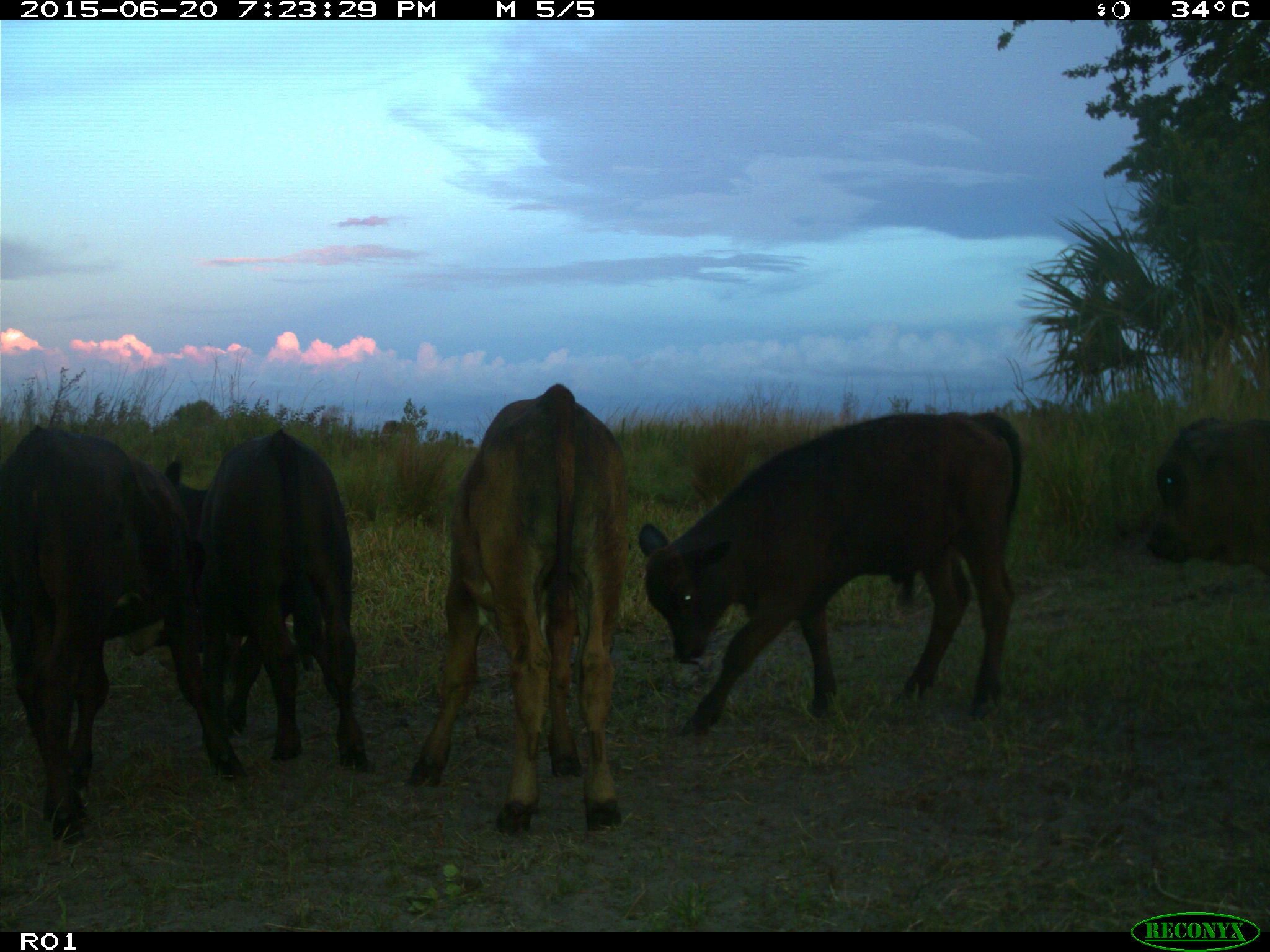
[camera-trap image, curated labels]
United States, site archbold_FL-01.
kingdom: Animalia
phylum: Chordata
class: Mammalia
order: Artiodactyla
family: Bovidae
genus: Bos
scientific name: Bos taurus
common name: domestic cow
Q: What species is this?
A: Bos taurus (domestic cow).